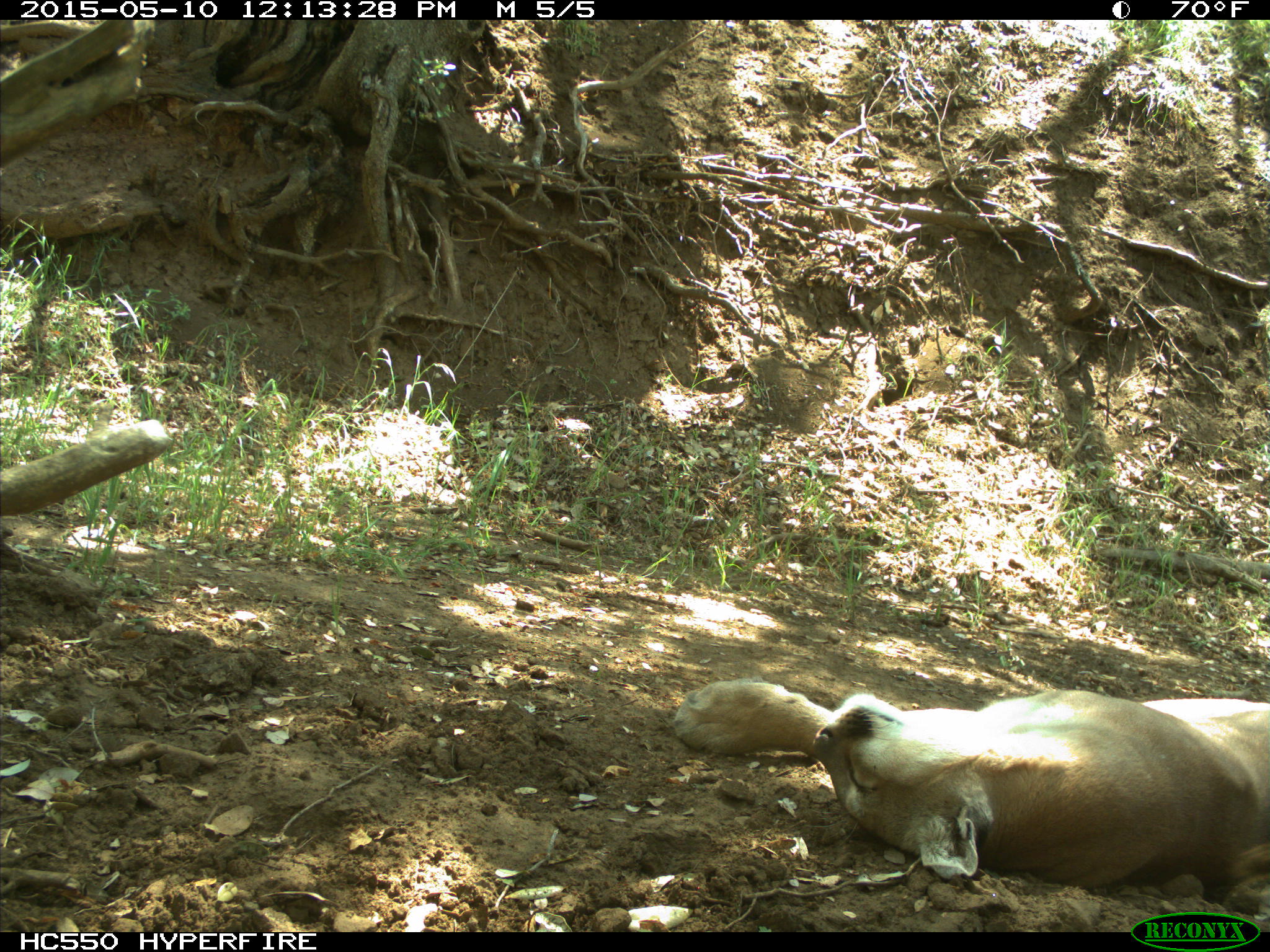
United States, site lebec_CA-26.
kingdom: Animalia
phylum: Chordata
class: Mammalia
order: Carnivora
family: Felidae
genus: Puma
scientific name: Puma concolor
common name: mountain lion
Puma concolor (mountain lion).